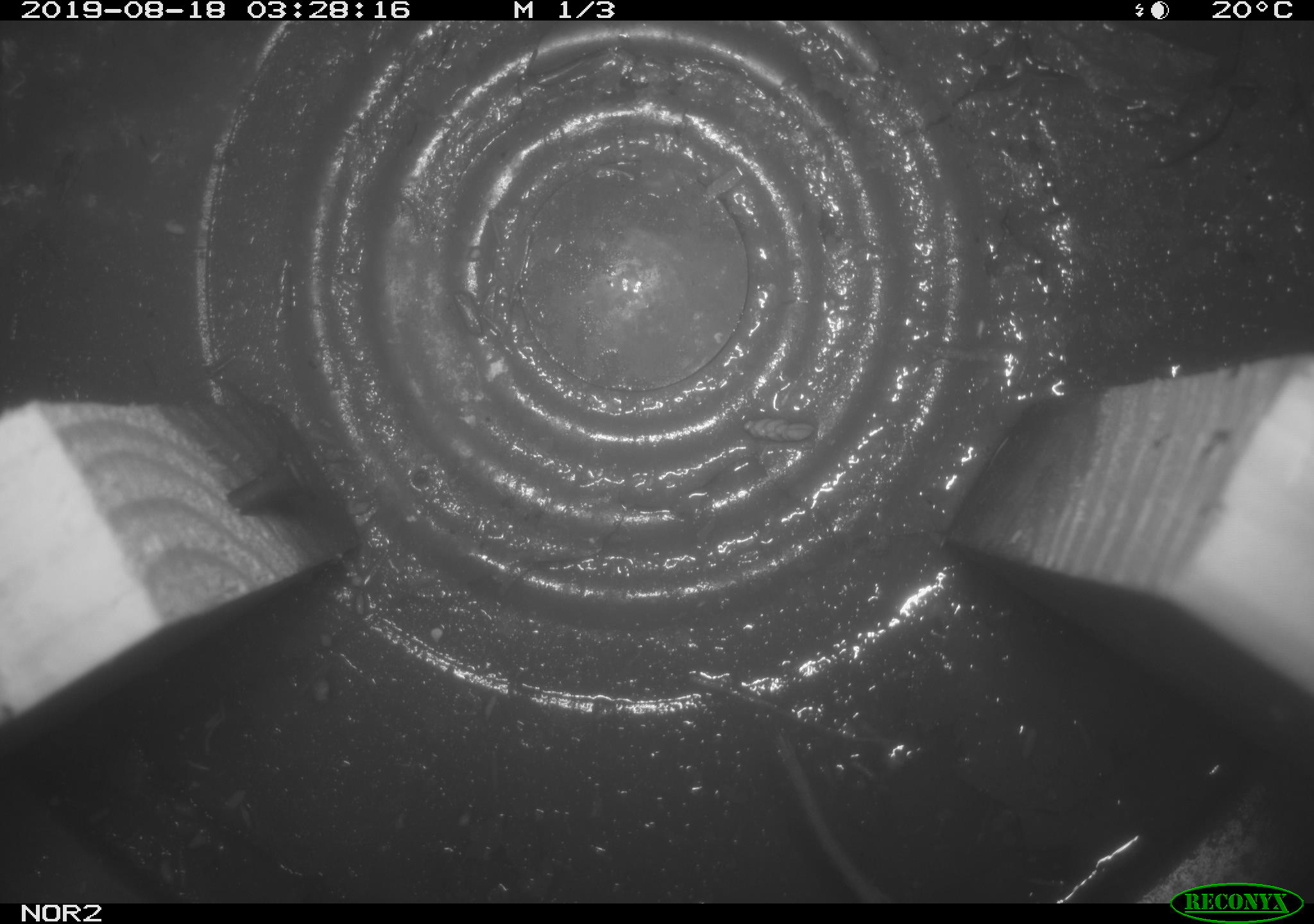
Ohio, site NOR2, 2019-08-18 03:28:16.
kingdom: Animalia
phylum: Chordata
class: Mammalia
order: Eulipotyphla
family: Soricidae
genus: Sorex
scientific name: Sorex cinereus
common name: masked shrew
Masked shrew (Sorex cinereus).